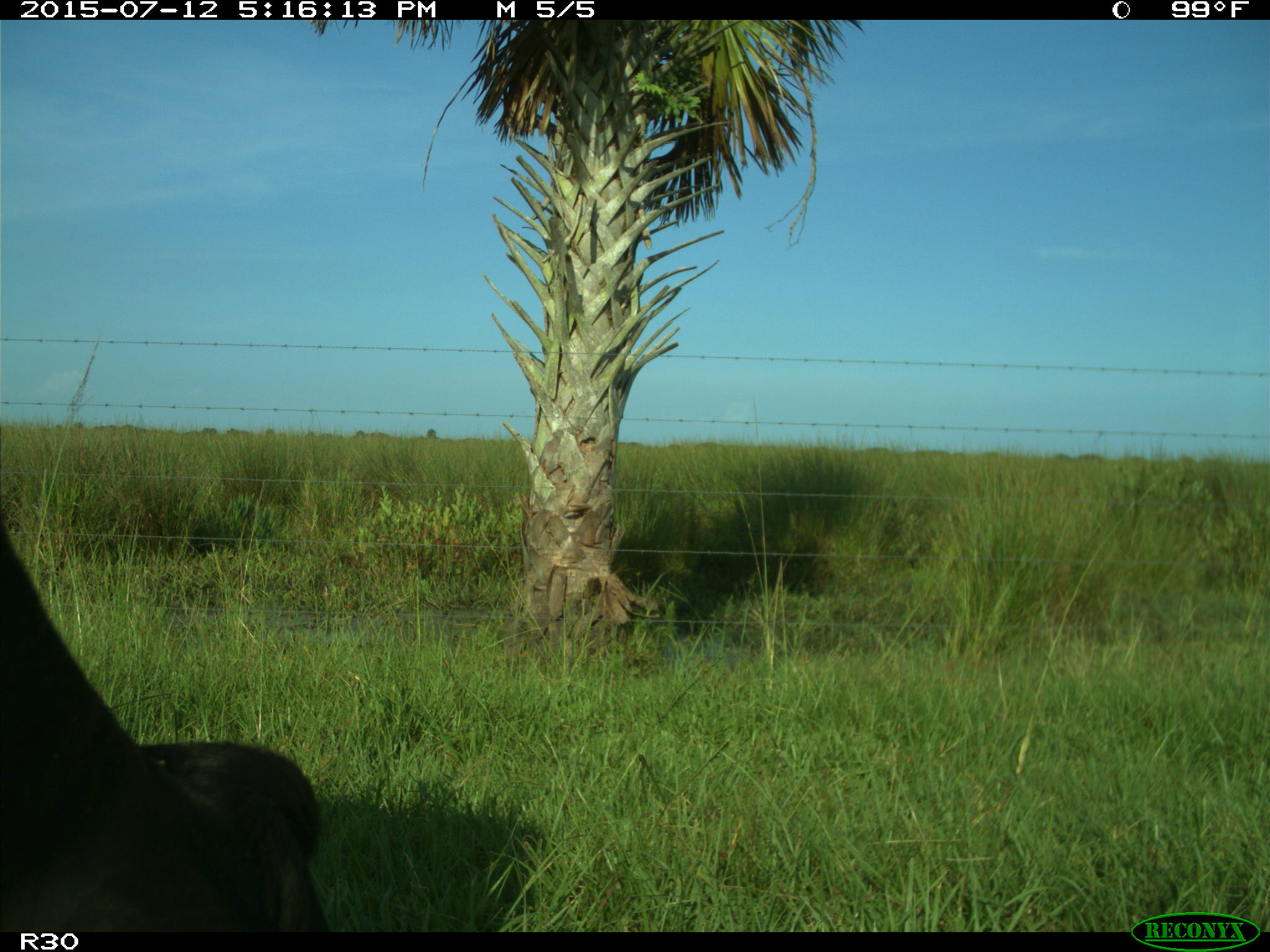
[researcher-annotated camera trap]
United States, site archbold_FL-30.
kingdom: Animalia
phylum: Chordata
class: Mammalia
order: Artiodactyla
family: Bovidae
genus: Bos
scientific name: Bos taurus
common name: domestic cow